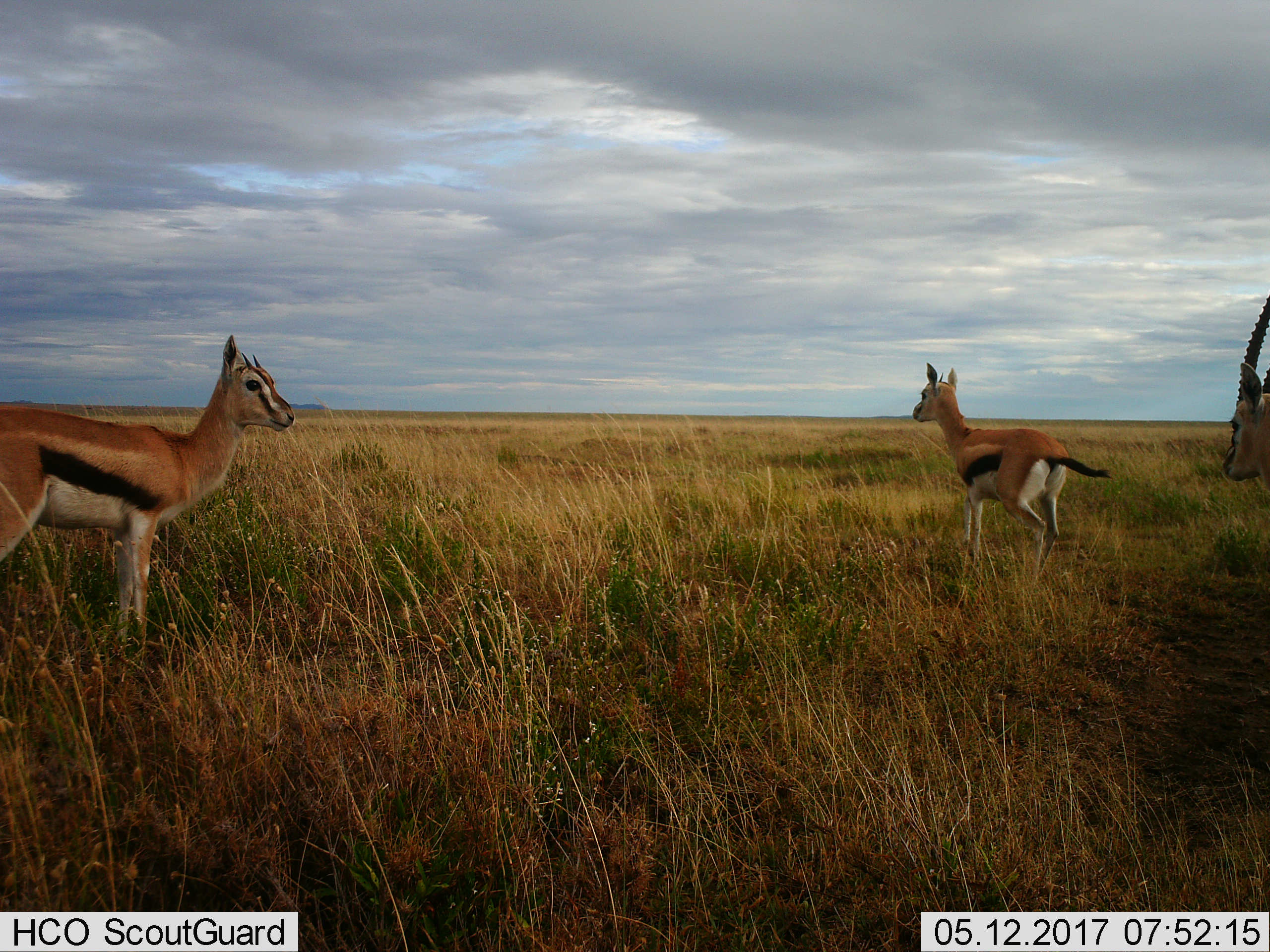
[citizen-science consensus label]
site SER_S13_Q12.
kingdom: Animalia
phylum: Chordata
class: Mammalia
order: Artiodactyla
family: Bovidae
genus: Eudorcas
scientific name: Eudorcas thomsonii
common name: thomson's gazelle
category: gazellethomsons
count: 3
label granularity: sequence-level